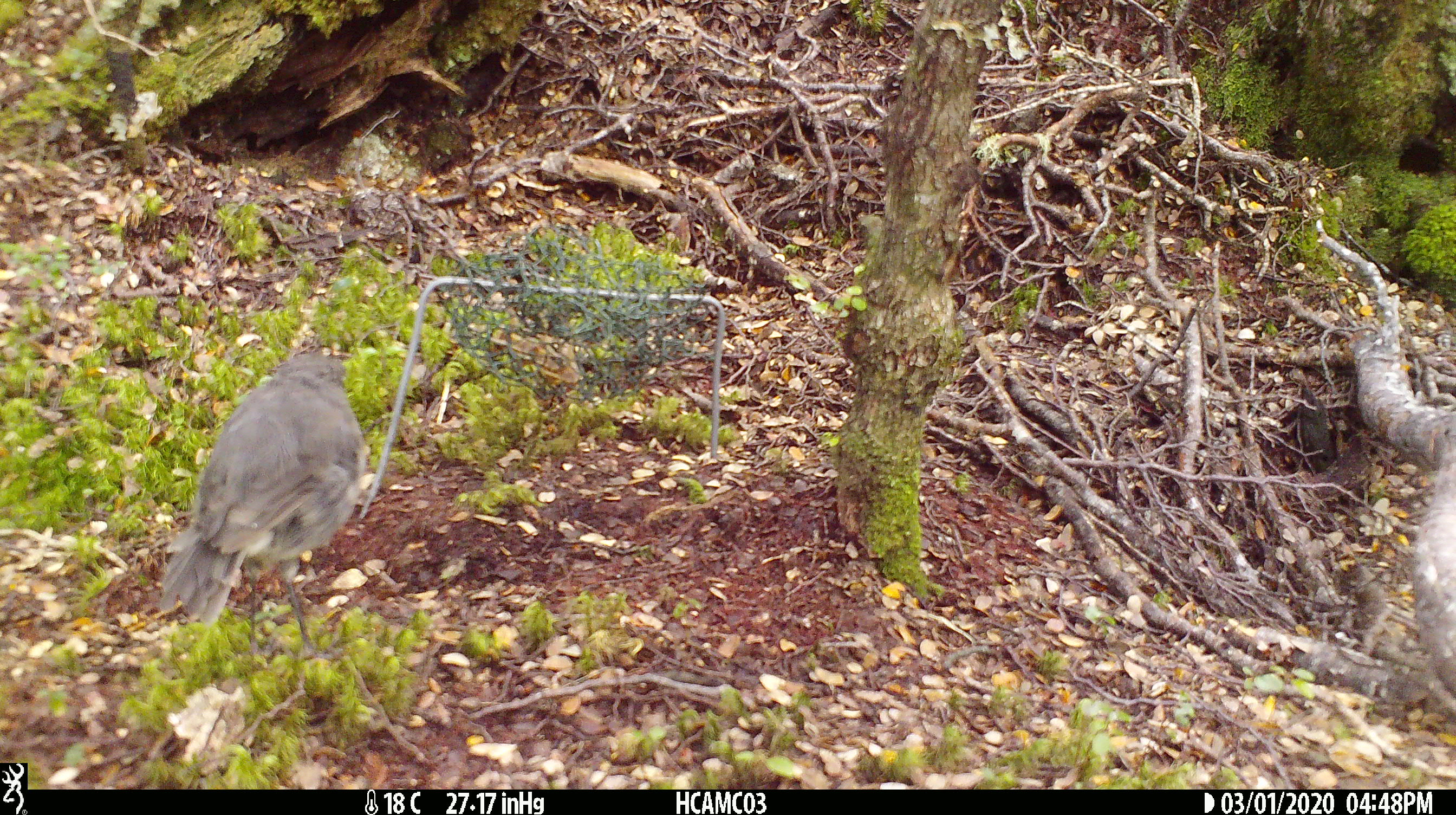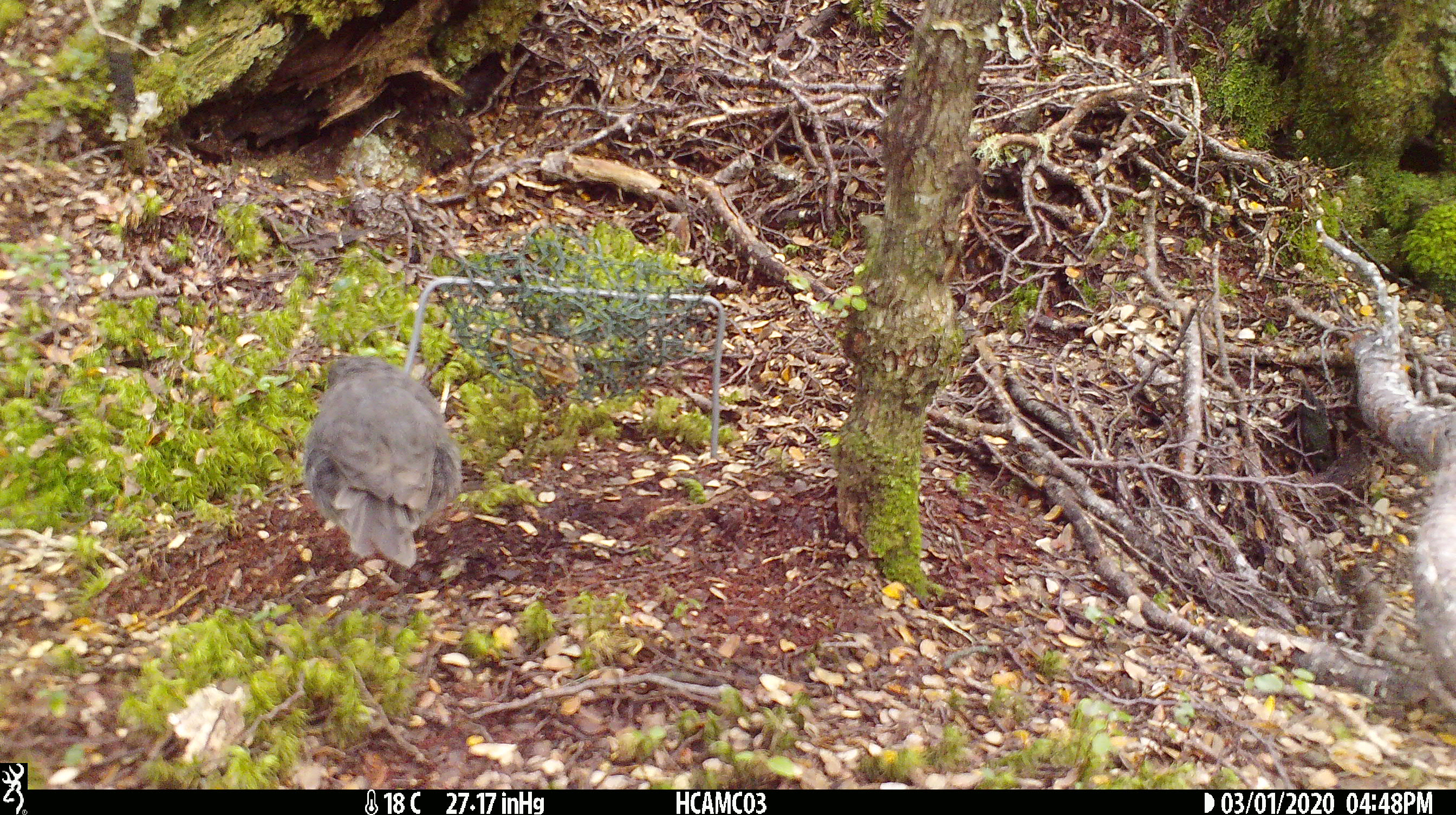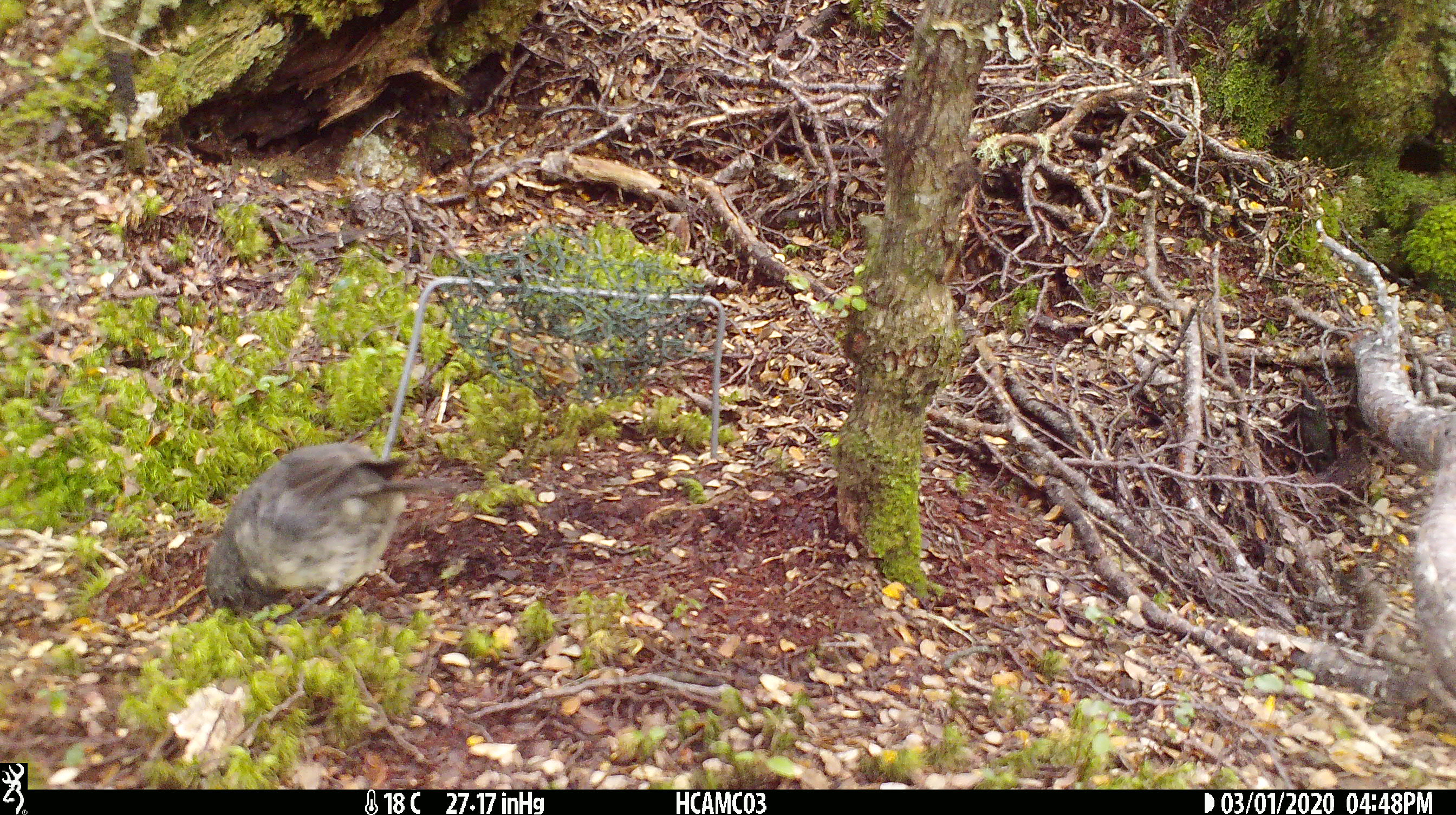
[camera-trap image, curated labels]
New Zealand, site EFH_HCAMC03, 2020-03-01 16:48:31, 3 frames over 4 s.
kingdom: Animalia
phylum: Chordata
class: Aves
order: Passeriformes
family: Petroicidae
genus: Petroica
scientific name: Petroica australis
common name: new zealand robin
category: robin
Robin (new zealand robin) (Petroica australis).